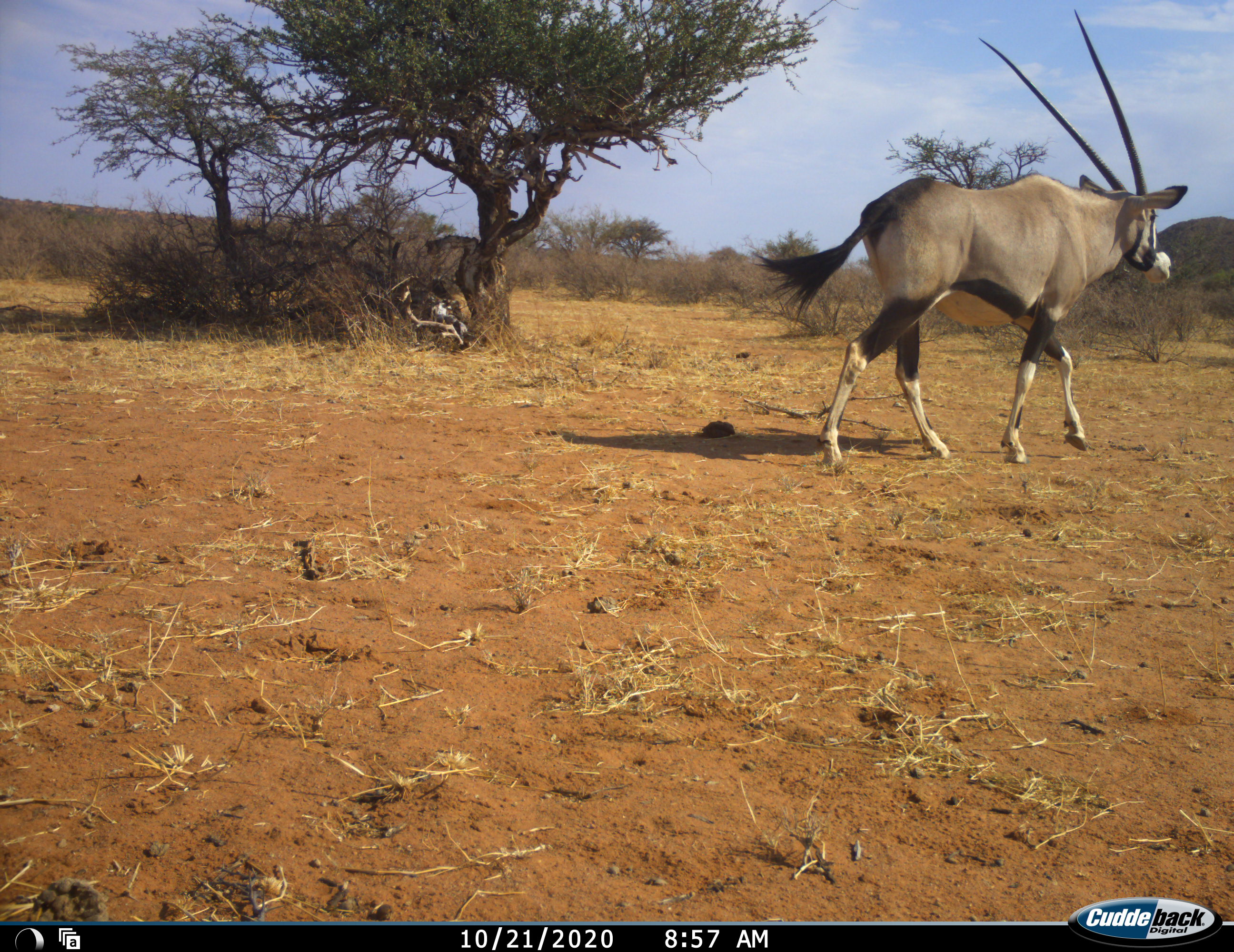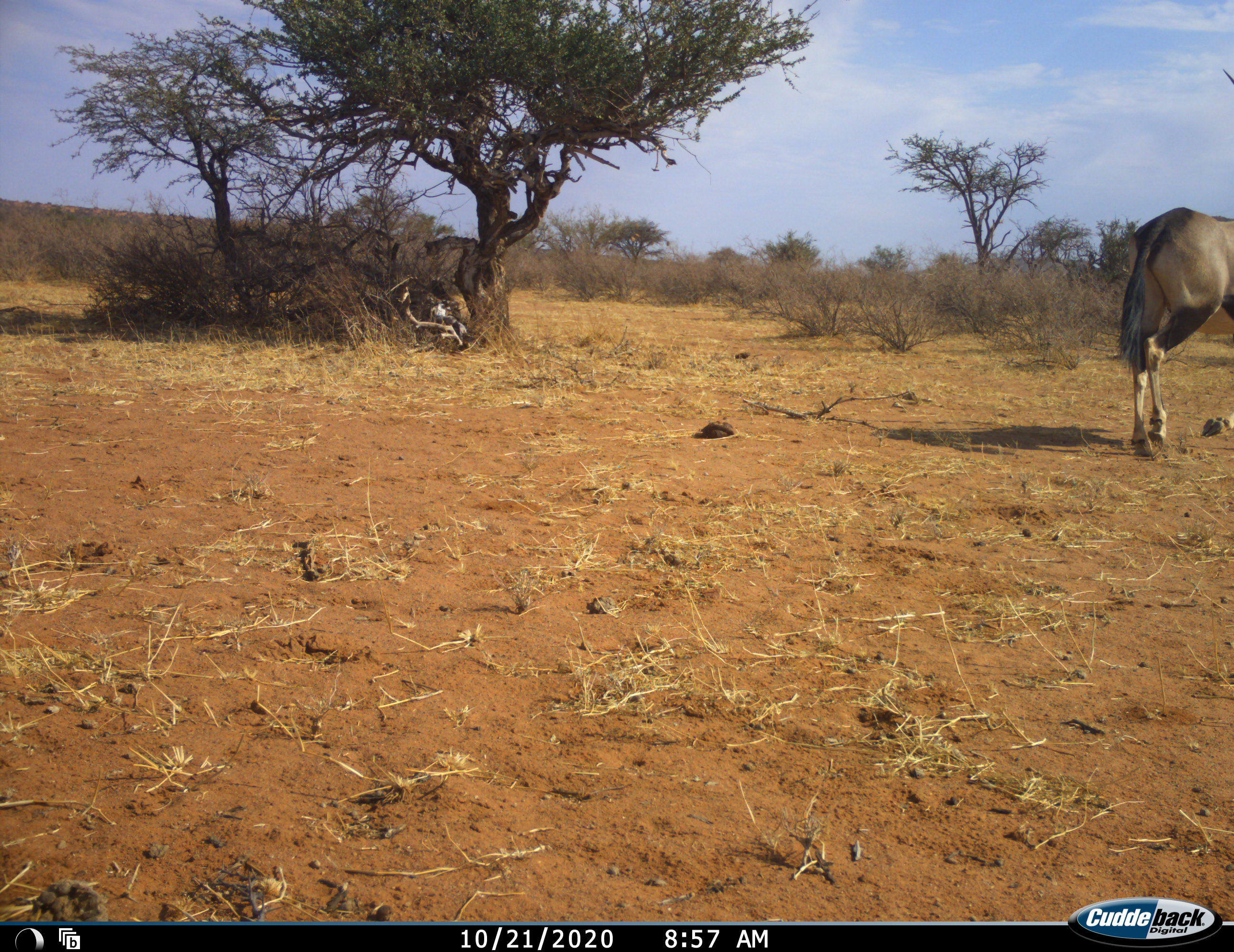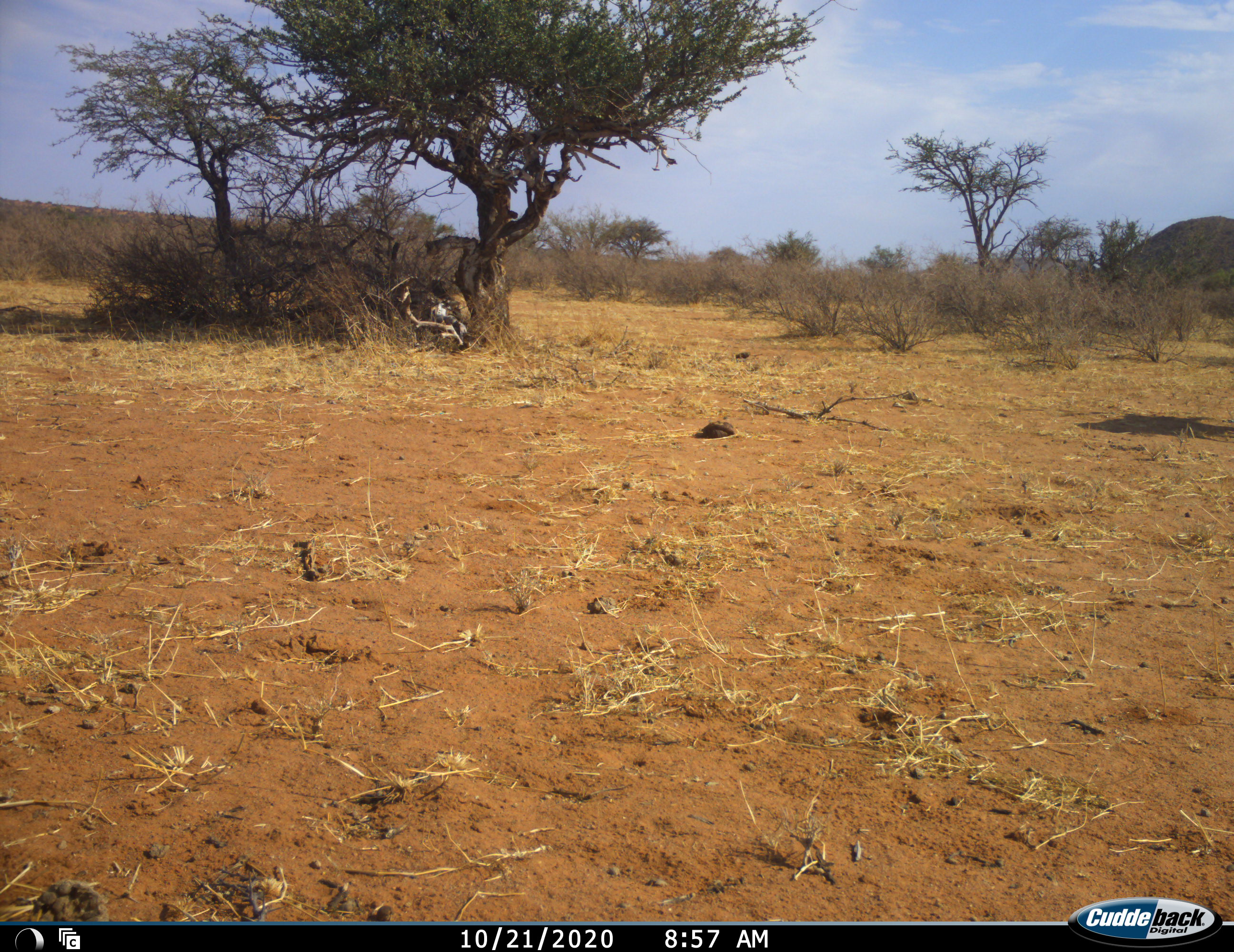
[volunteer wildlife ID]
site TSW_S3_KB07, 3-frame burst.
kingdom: Animalia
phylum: Chordata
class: Mammalia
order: Artiodactyla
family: Bovidae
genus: Oryx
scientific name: Oryx gazella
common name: gemsbok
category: oryx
Oryx (gemsbok) (Oryx gazella), count 1. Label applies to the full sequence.